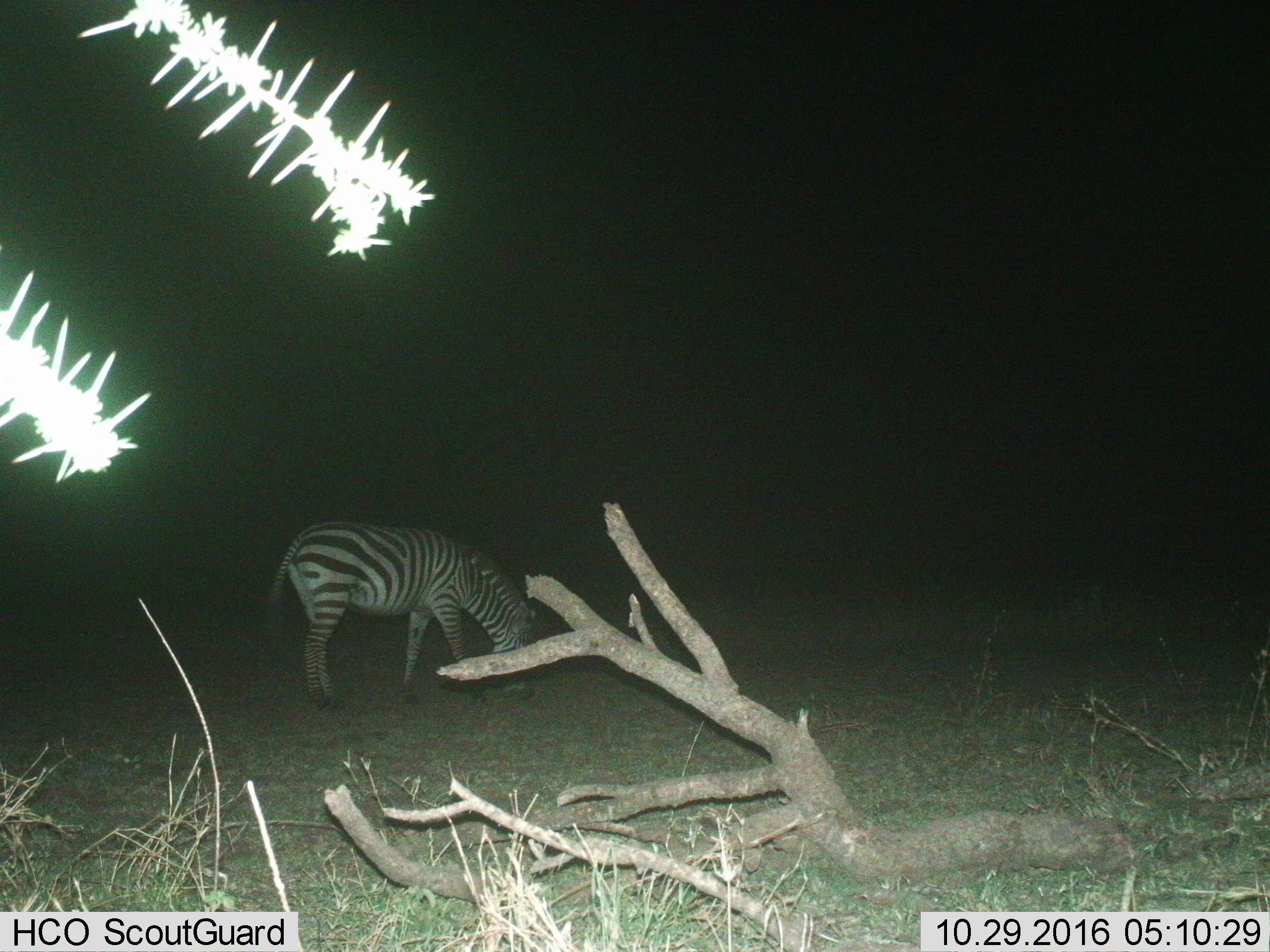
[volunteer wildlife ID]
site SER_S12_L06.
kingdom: Animalia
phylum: Chordata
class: Mammalia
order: Perissodactyla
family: Equidae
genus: Equus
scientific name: Equus quagga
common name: plains zebra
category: zebraplains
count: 1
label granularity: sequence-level